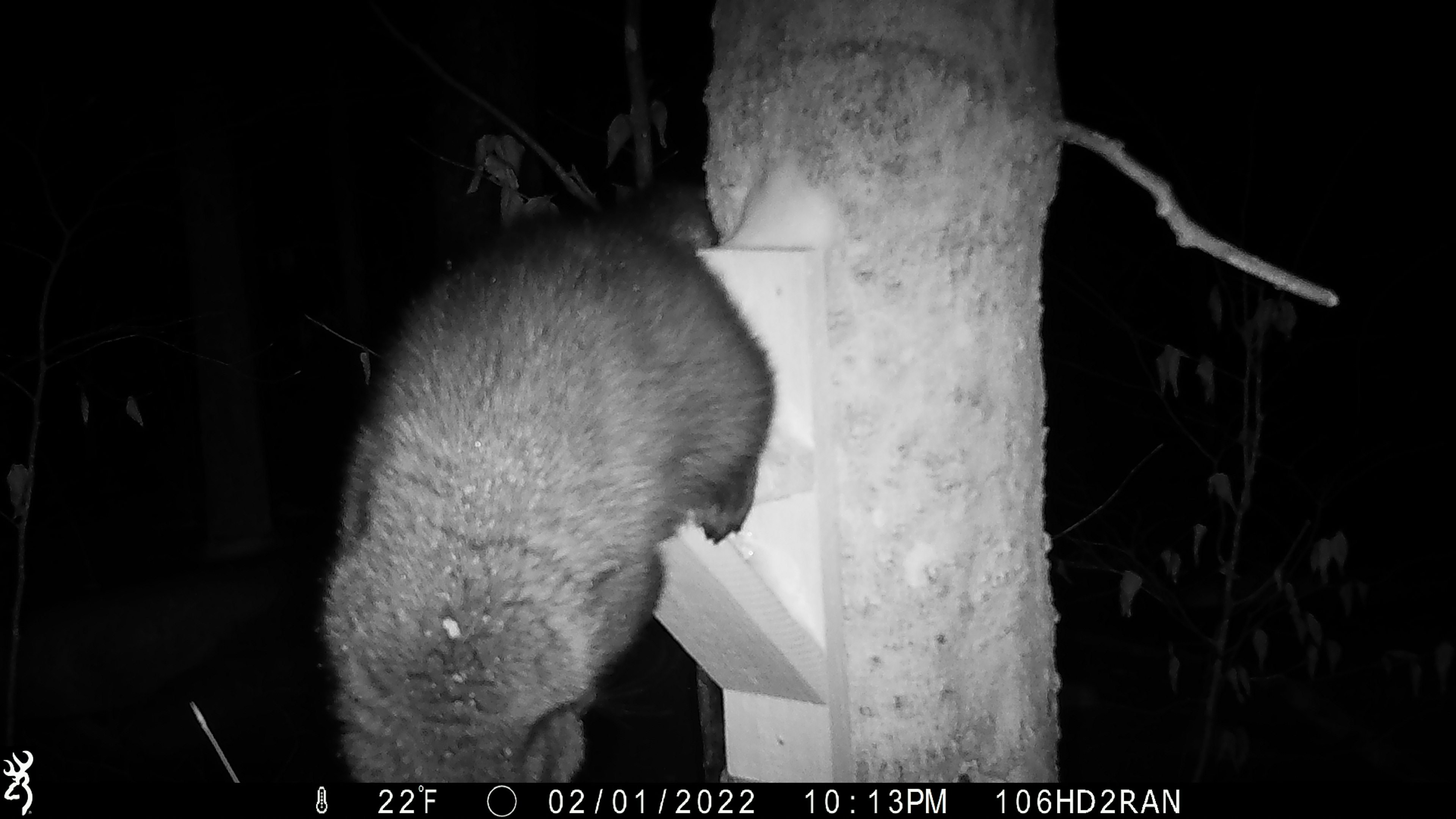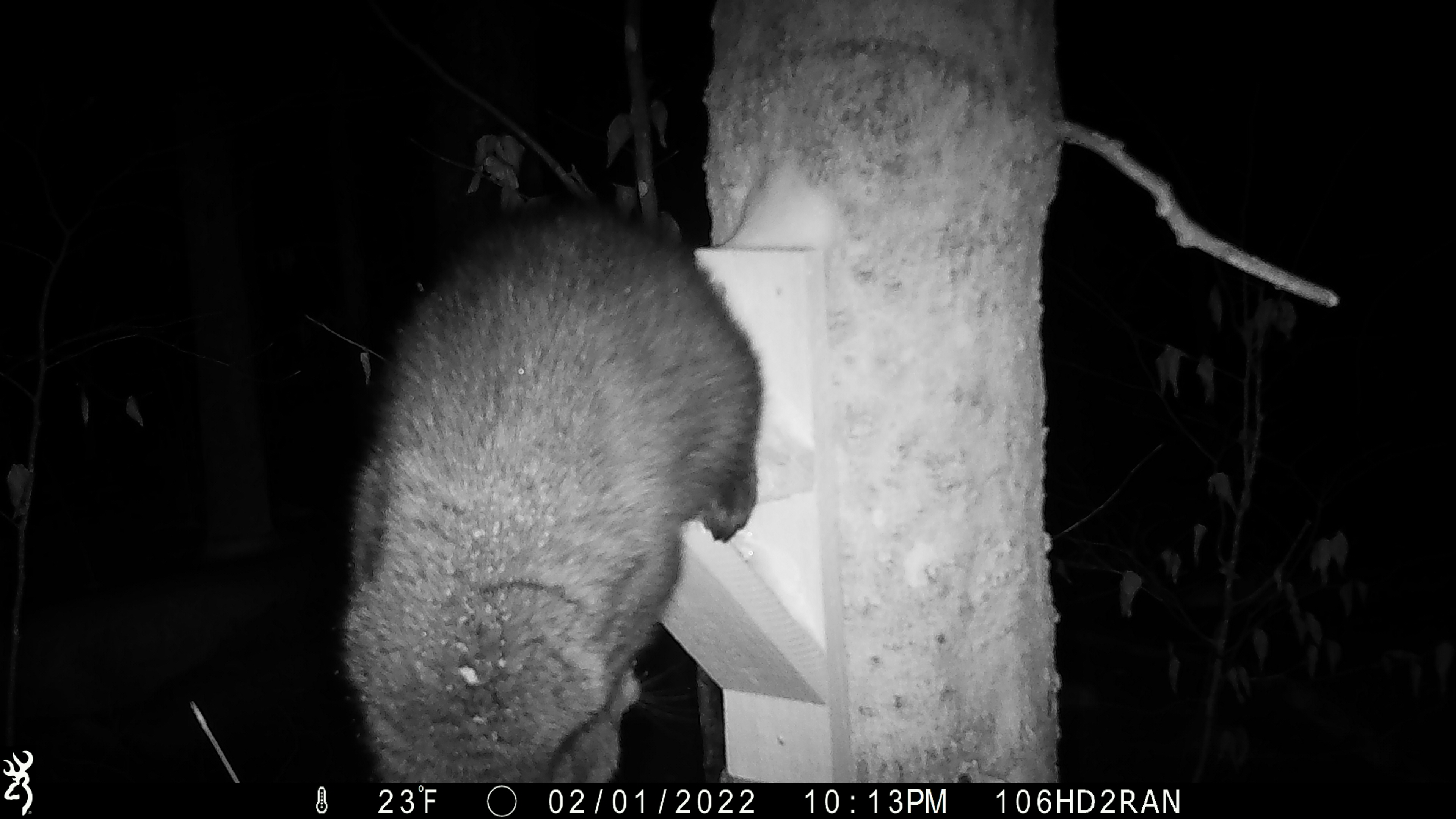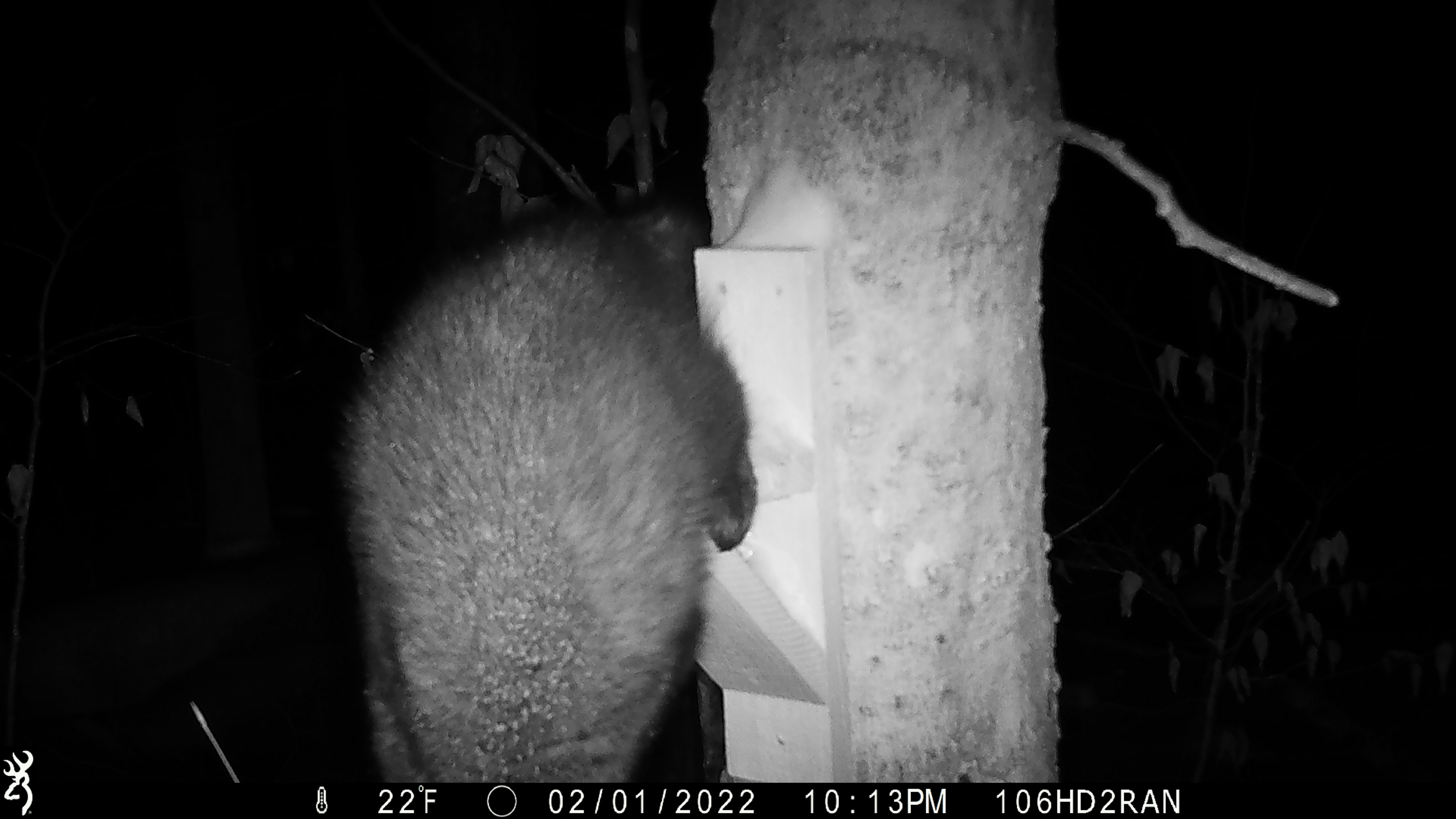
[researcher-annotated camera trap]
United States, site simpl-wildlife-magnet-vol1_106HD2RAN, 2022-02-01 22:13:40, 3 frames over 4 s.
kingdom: Animalia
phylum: Chordata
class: Mammalia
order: Carnivora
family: Mustelidae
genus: Pekania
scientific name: Pekania pennanti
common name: fisher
Fisher (Pekania pennanti).